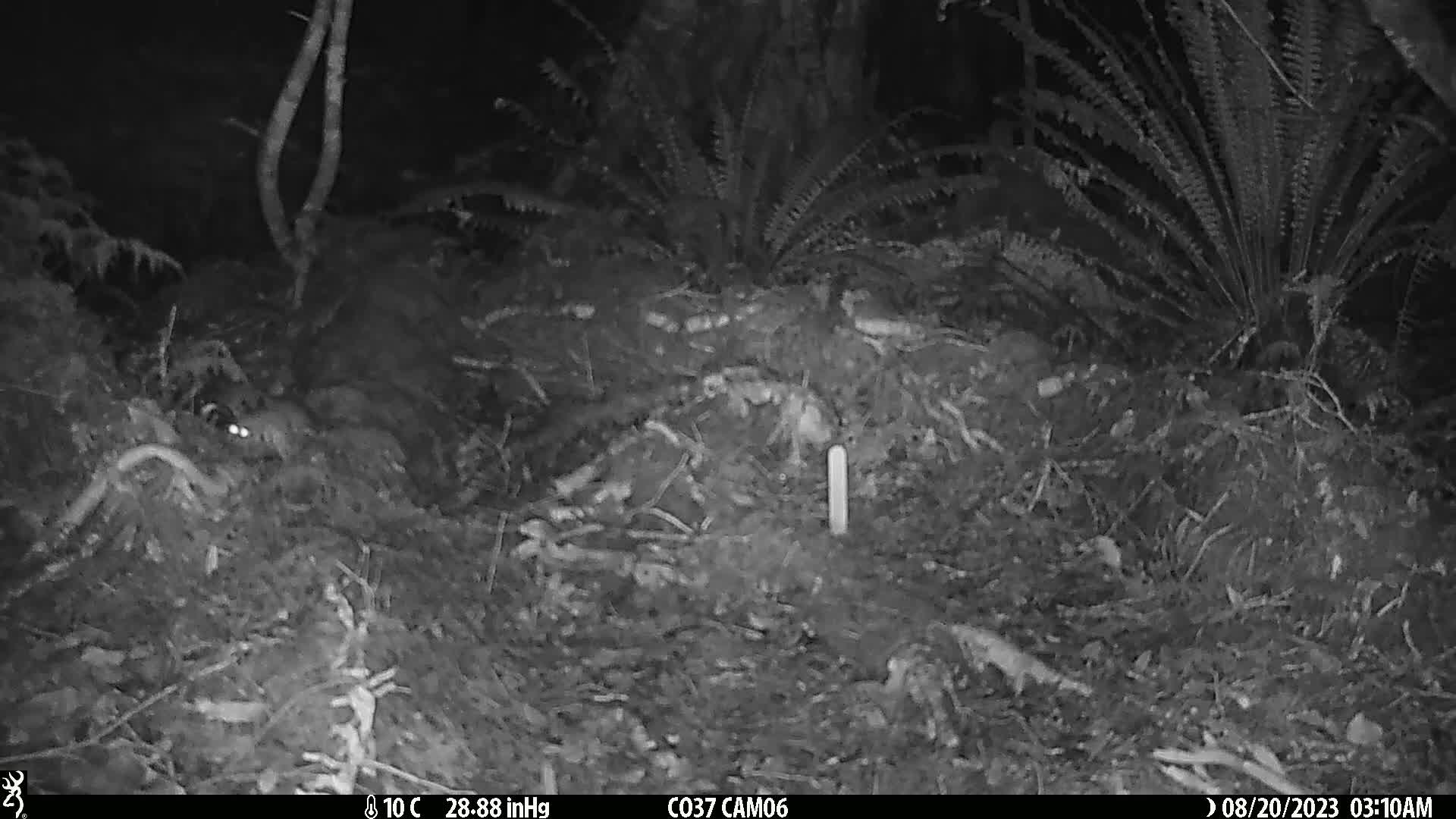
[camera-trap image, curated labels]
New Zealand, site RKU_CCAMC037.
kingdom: Animalia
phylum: Chordata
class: Mammalia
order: Rodentia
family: Muridae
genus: Rattus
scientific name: Rattus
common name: rat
Rat (Rattus).